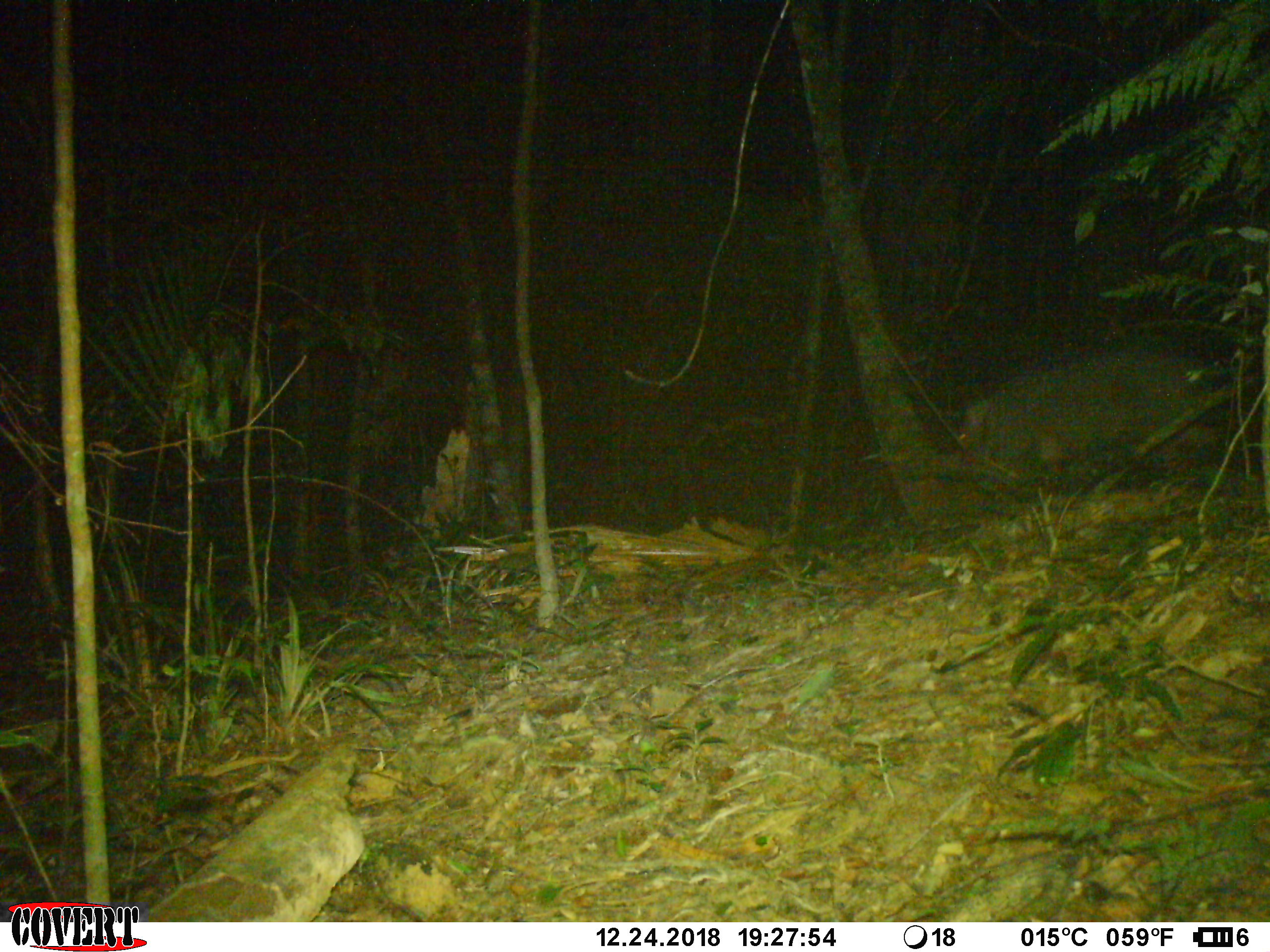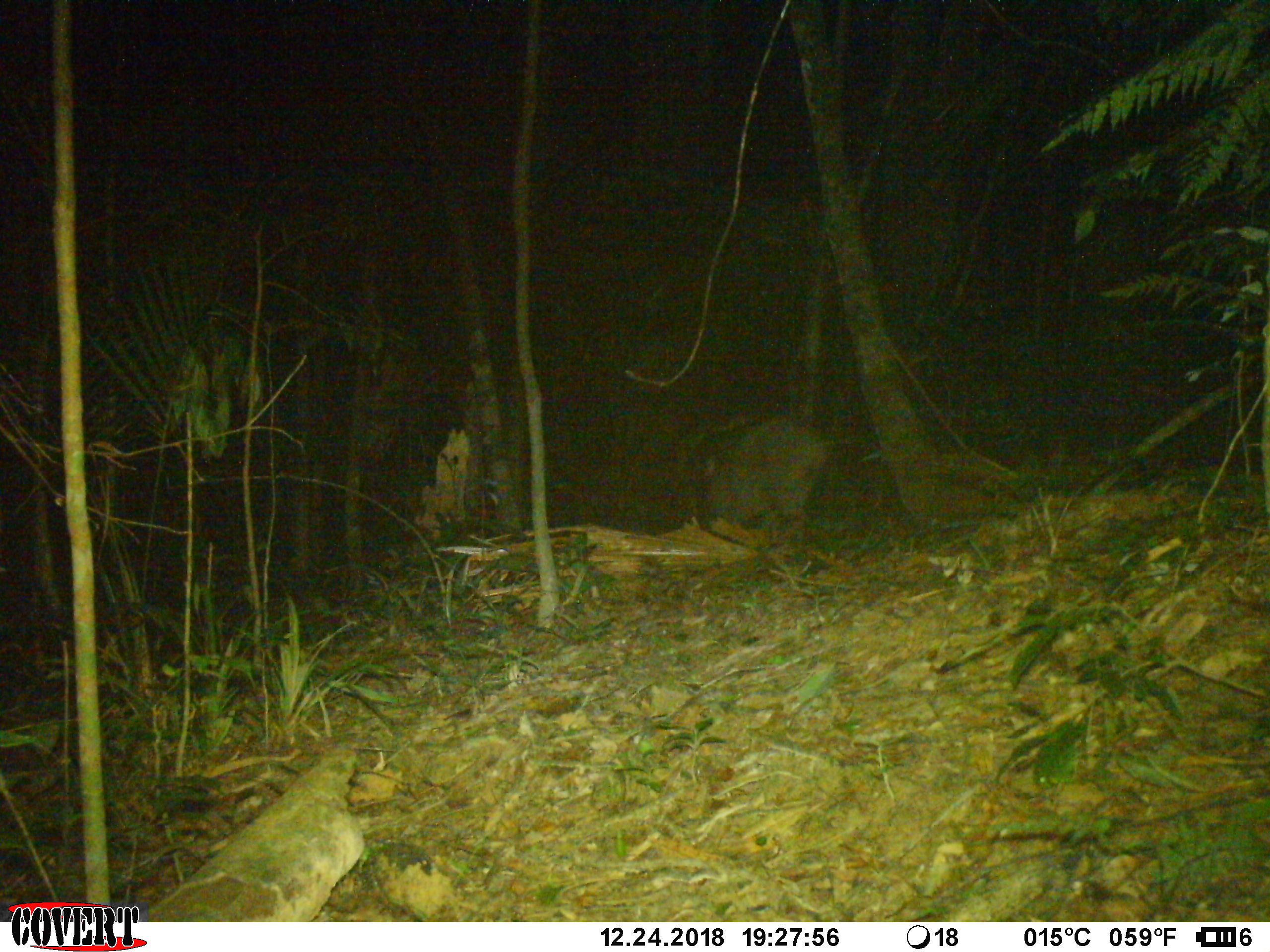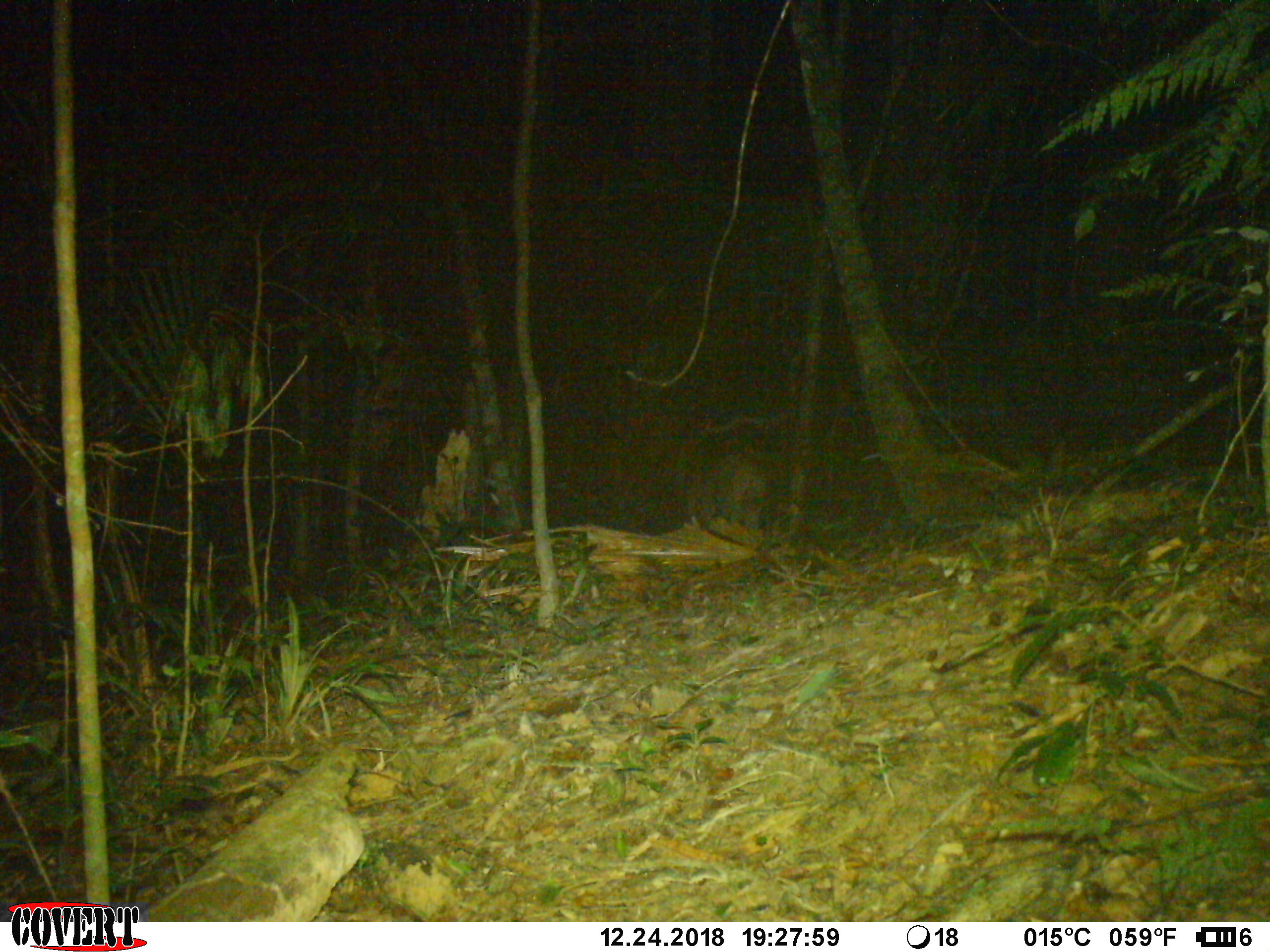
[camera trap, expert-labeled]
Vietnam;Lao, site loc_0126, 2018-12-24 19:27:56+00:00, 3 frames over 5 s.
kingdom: Animalia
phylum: Chordata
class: Mammalia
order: Artiodactyla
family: Suidae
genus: Sus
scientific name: Sus scrofa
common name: eurasian wild pig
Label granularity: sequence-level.